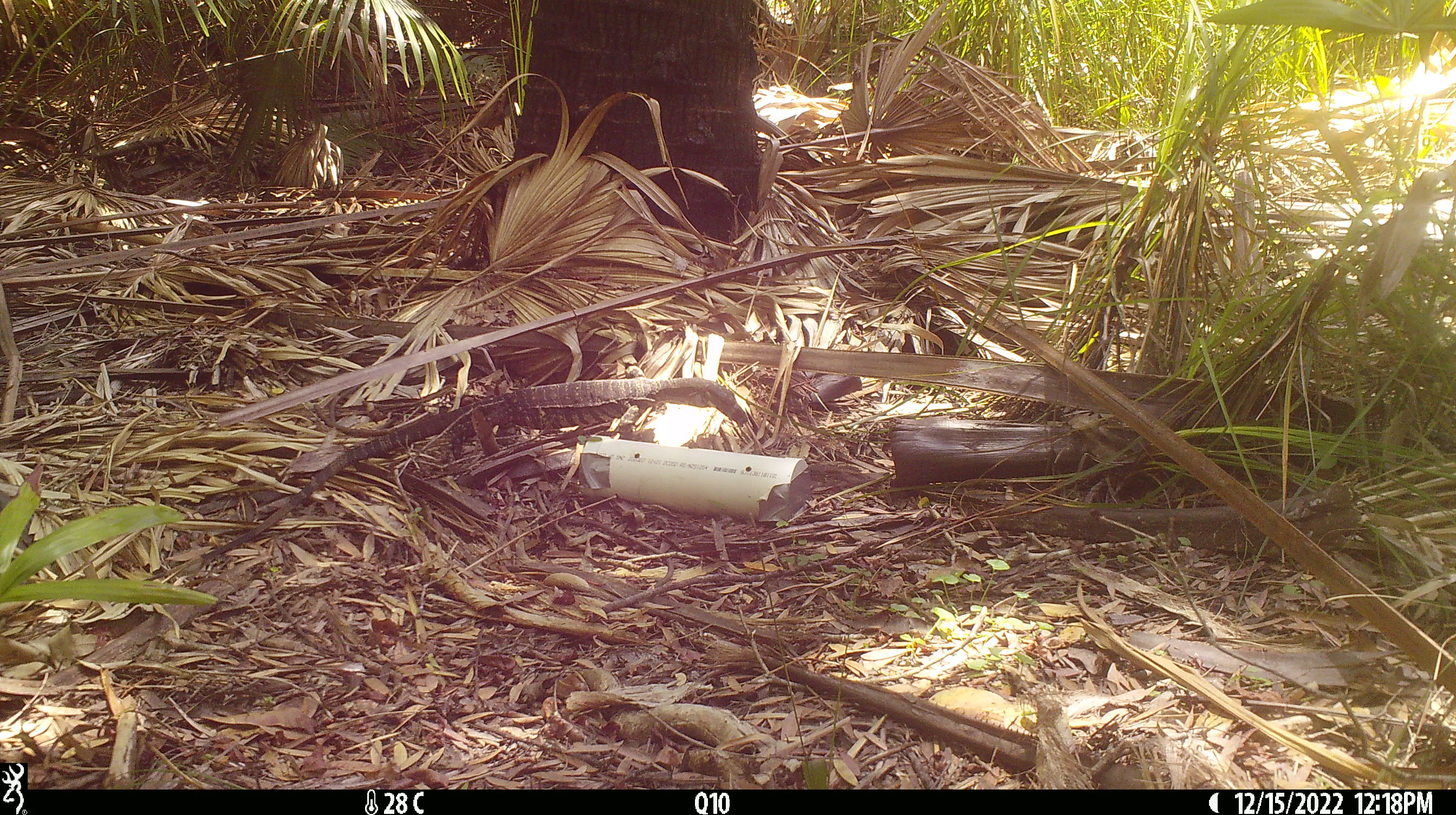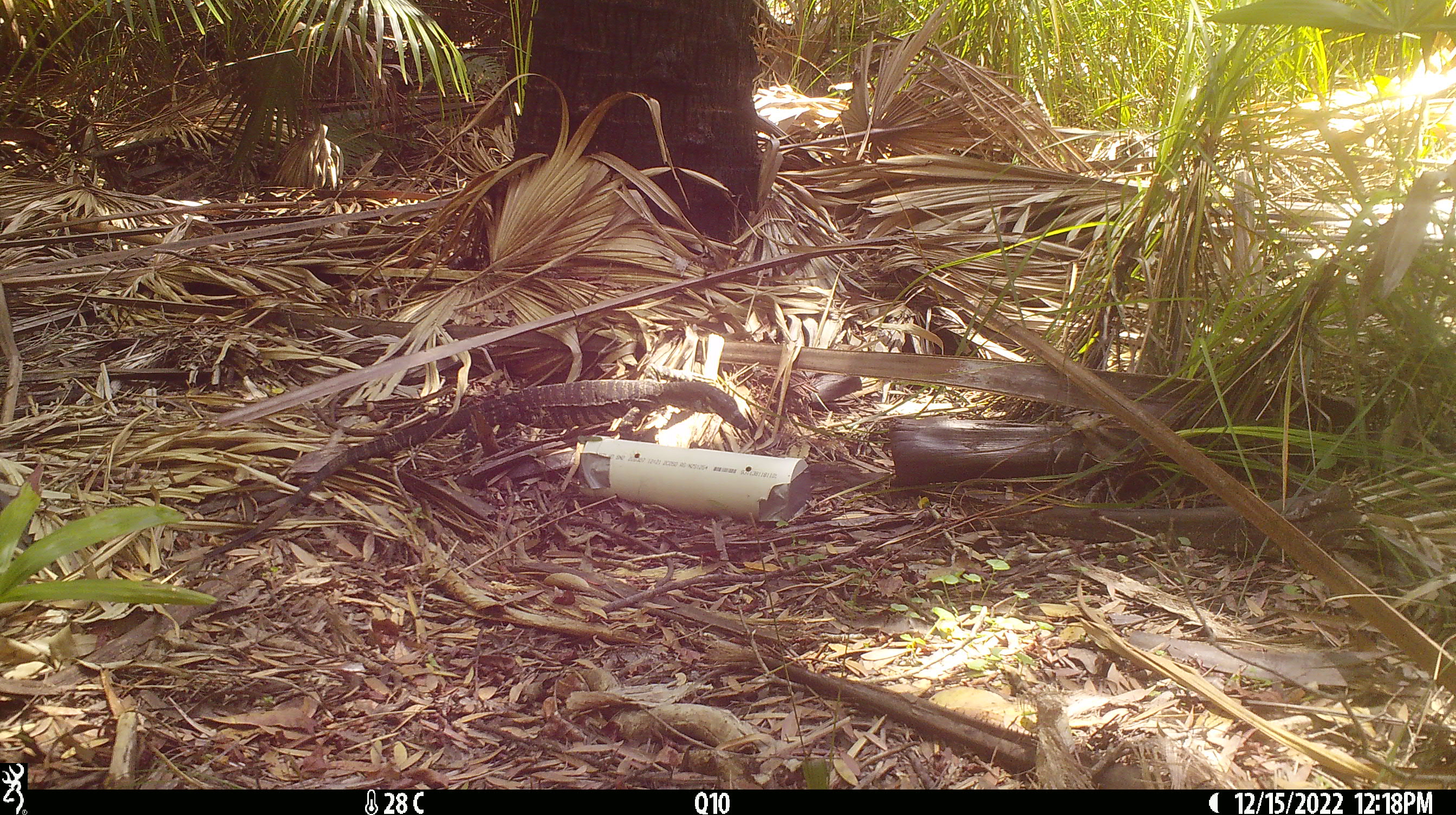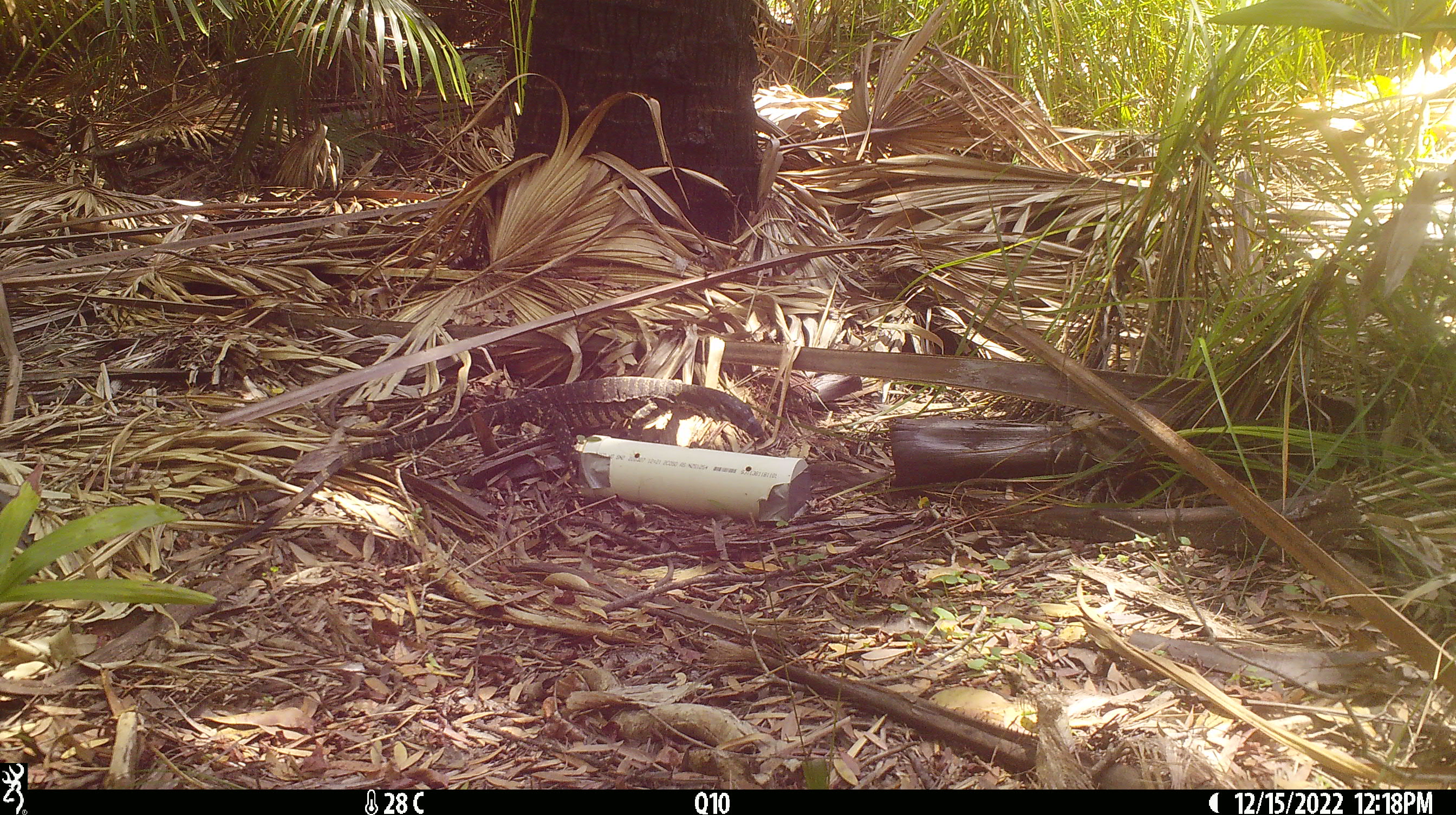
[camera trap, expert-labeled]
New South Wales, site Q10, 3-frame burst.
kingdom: Animalia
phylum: Chordata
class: Reptilia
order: Squamata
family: Varanidae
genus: Varanus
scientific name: Varanus varius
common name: lace monitor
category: goanna